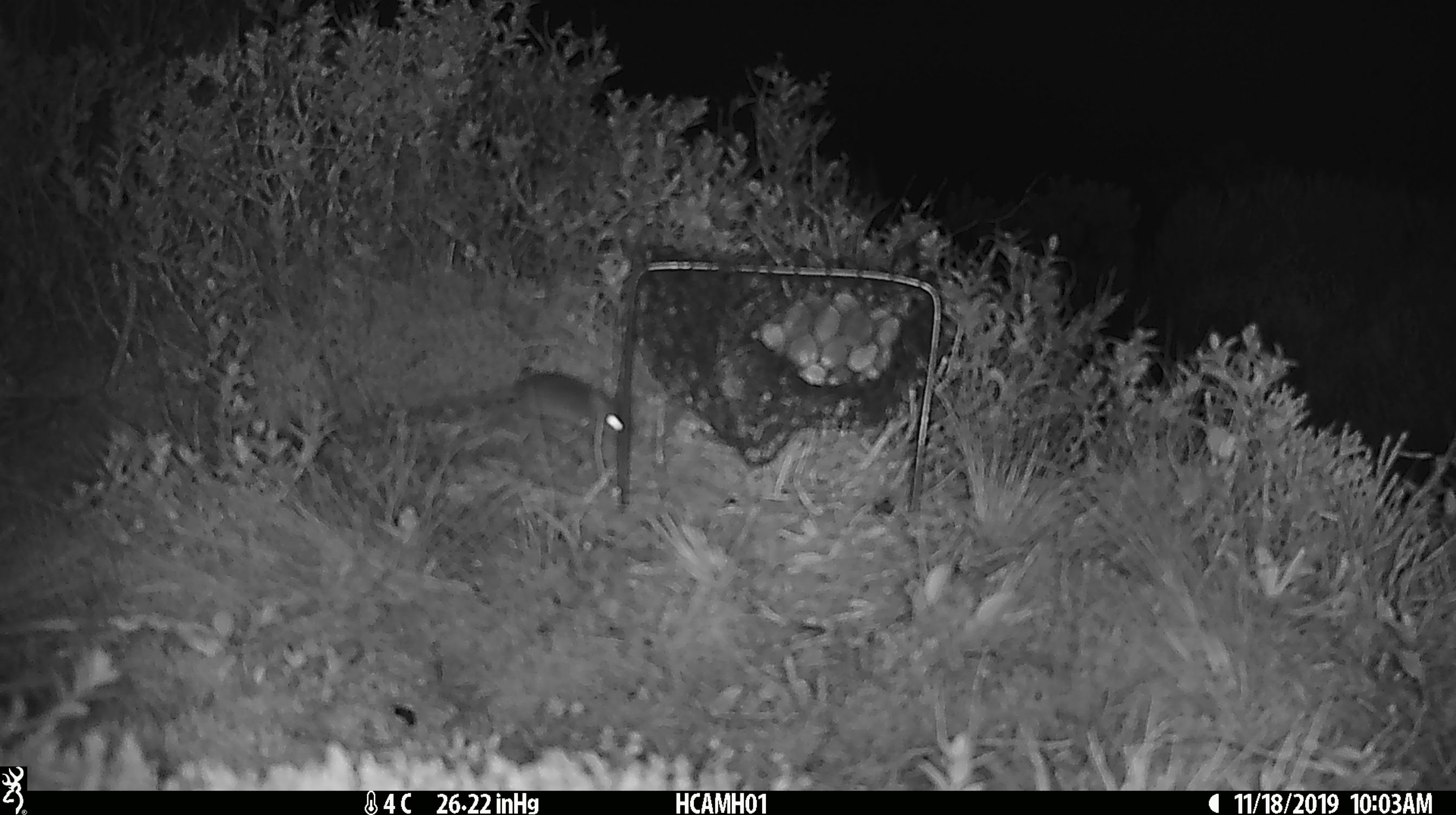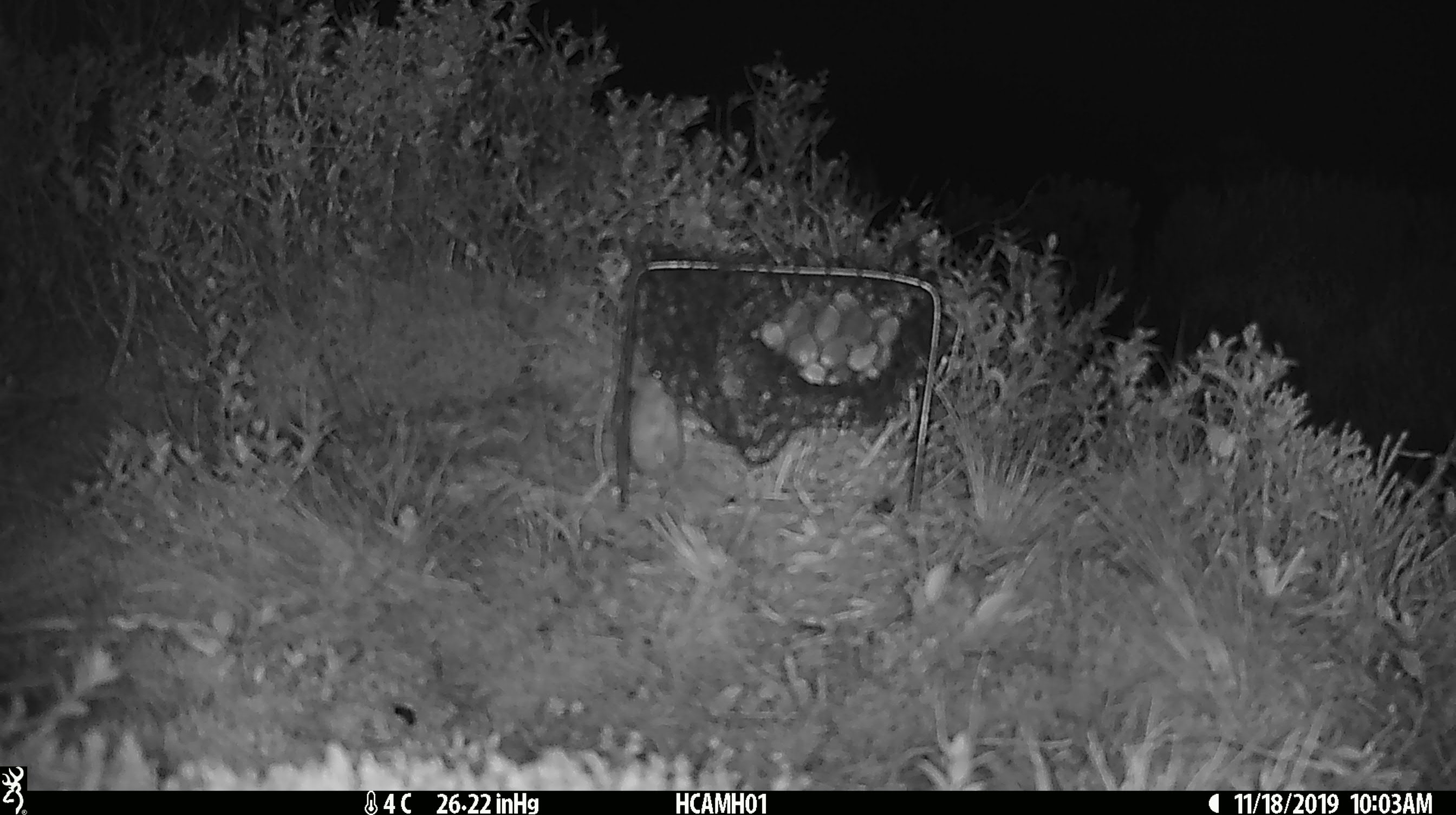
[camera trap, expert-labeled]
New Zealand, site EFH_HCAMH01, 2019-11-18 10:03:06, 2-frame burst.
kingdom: Animalia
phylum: Chordata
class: Mammalia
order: Rodentia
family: Muridae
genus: Mus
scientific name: Mus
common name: mouse